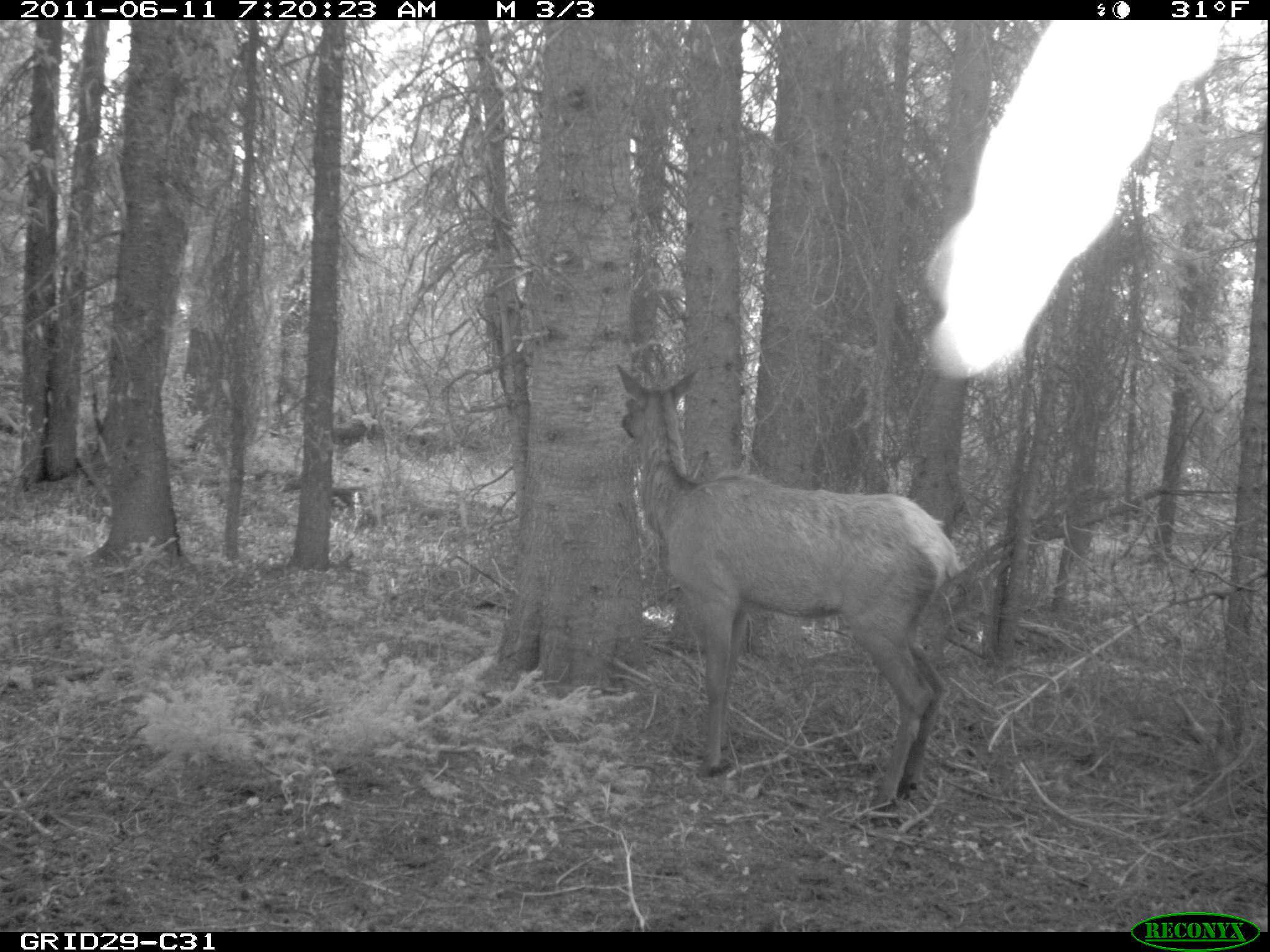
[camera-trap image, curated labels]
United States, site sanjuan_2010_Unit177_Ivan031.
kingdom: Animalia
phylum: Chordata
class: Mammalia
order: Artiodactyla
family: Cervidae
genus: Cervus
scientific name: Cervus elaphus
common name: red deer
Cervus elaphus (red deer).